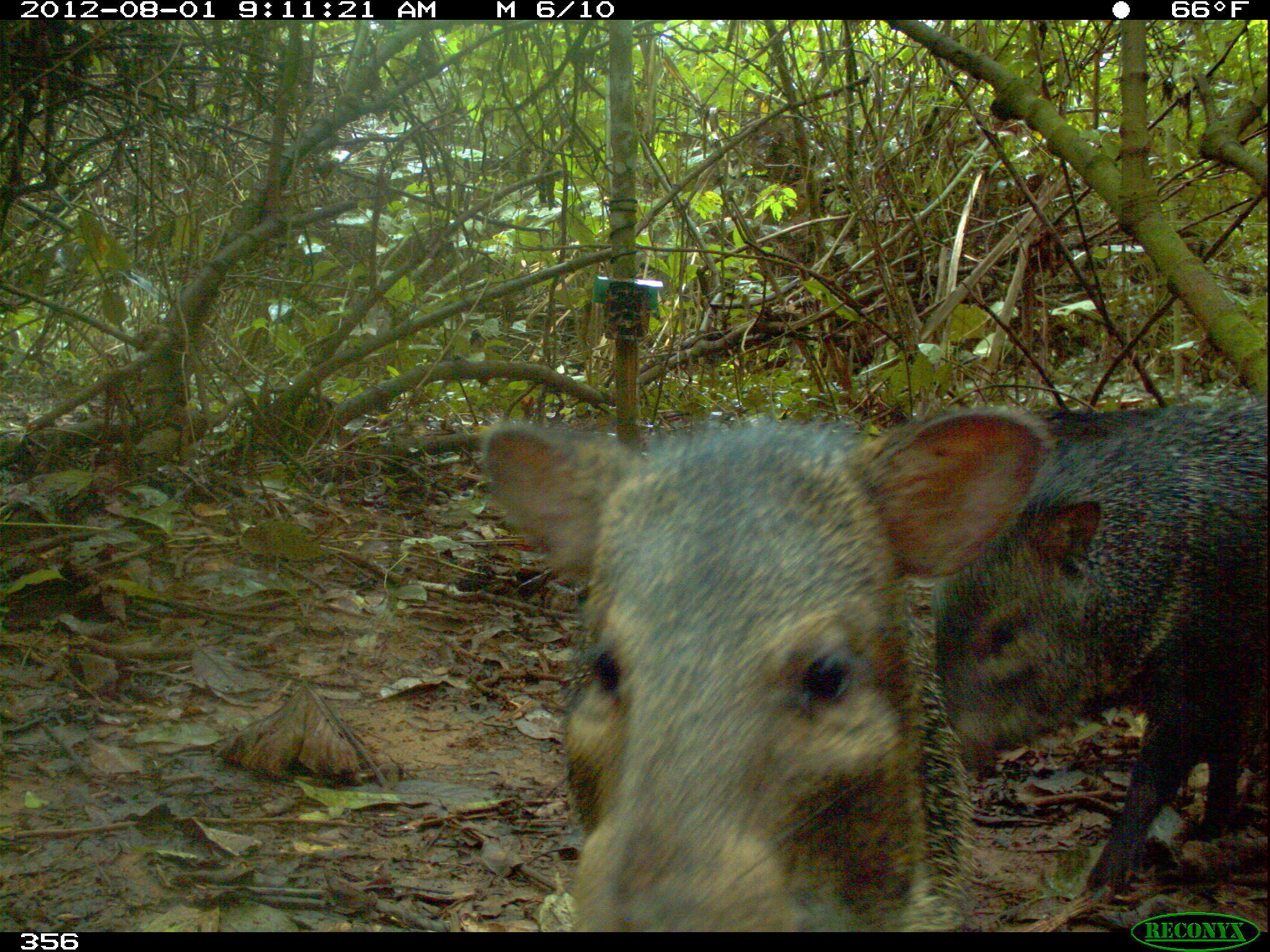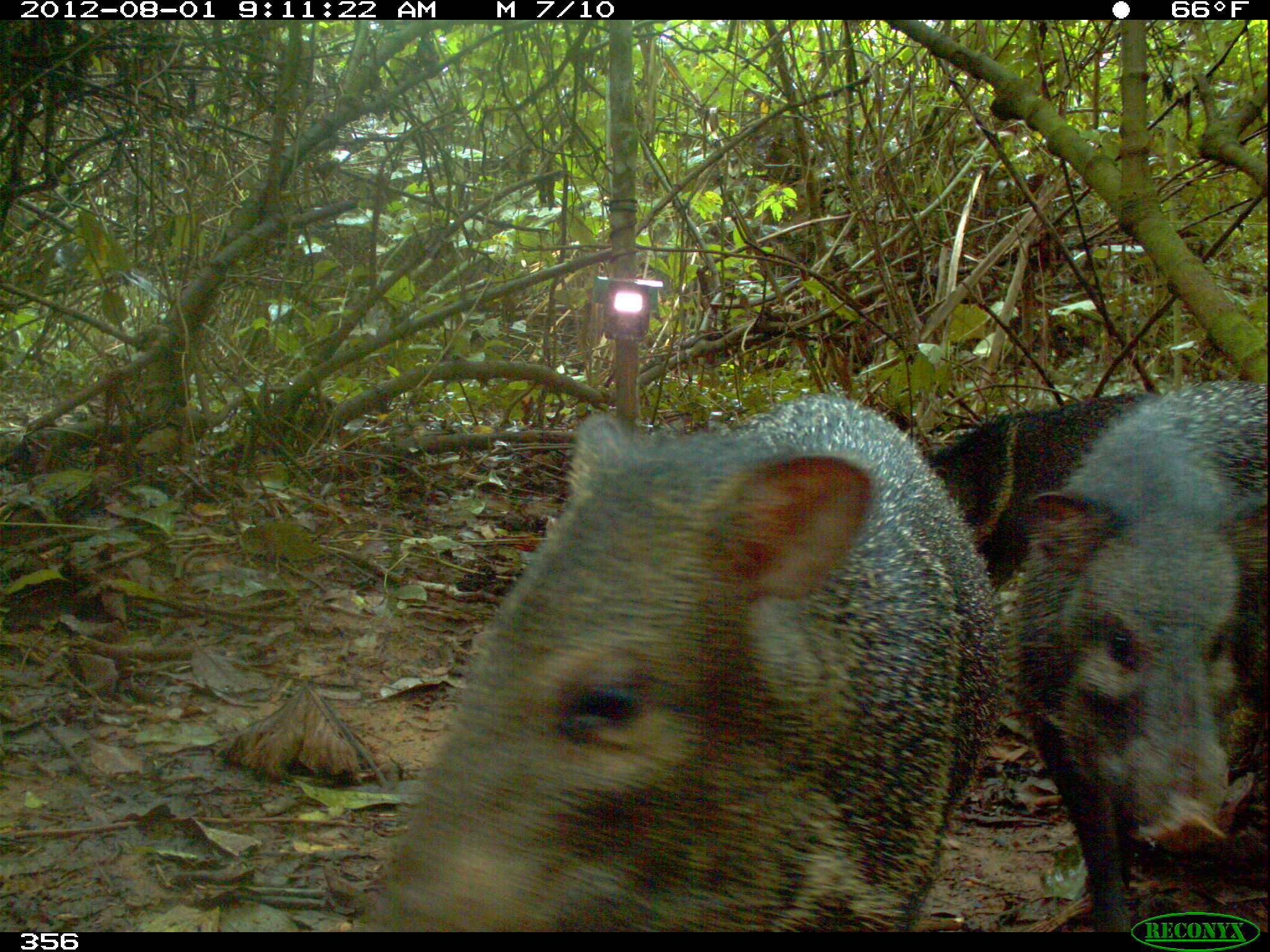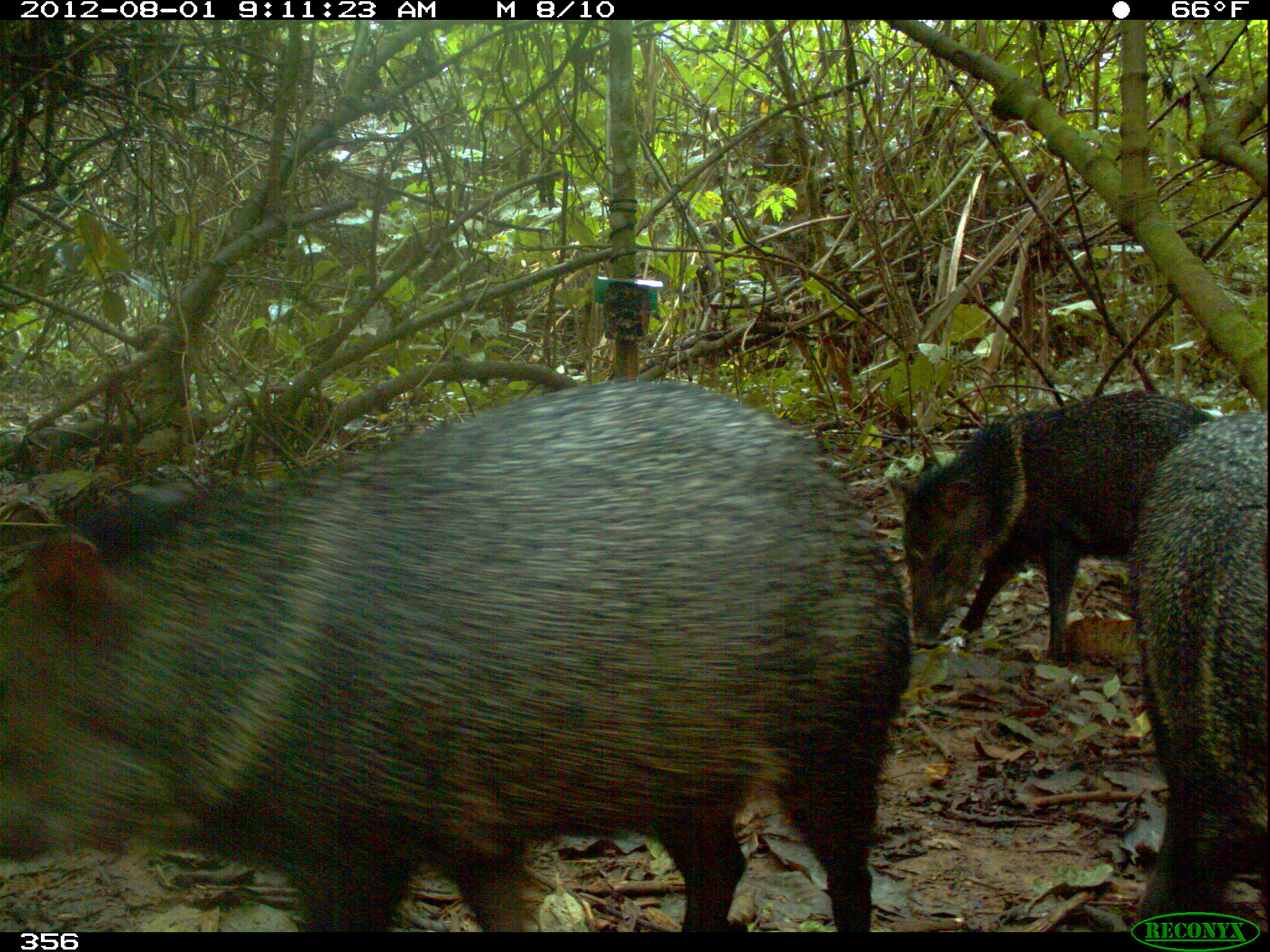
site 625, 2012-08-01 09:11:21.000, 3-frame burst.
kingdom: Animalia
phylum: Chordata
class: Mammalia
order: Artiodactyla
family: Tayassuidae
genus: Pecari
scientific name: Pecari tajacu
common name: collared peccary